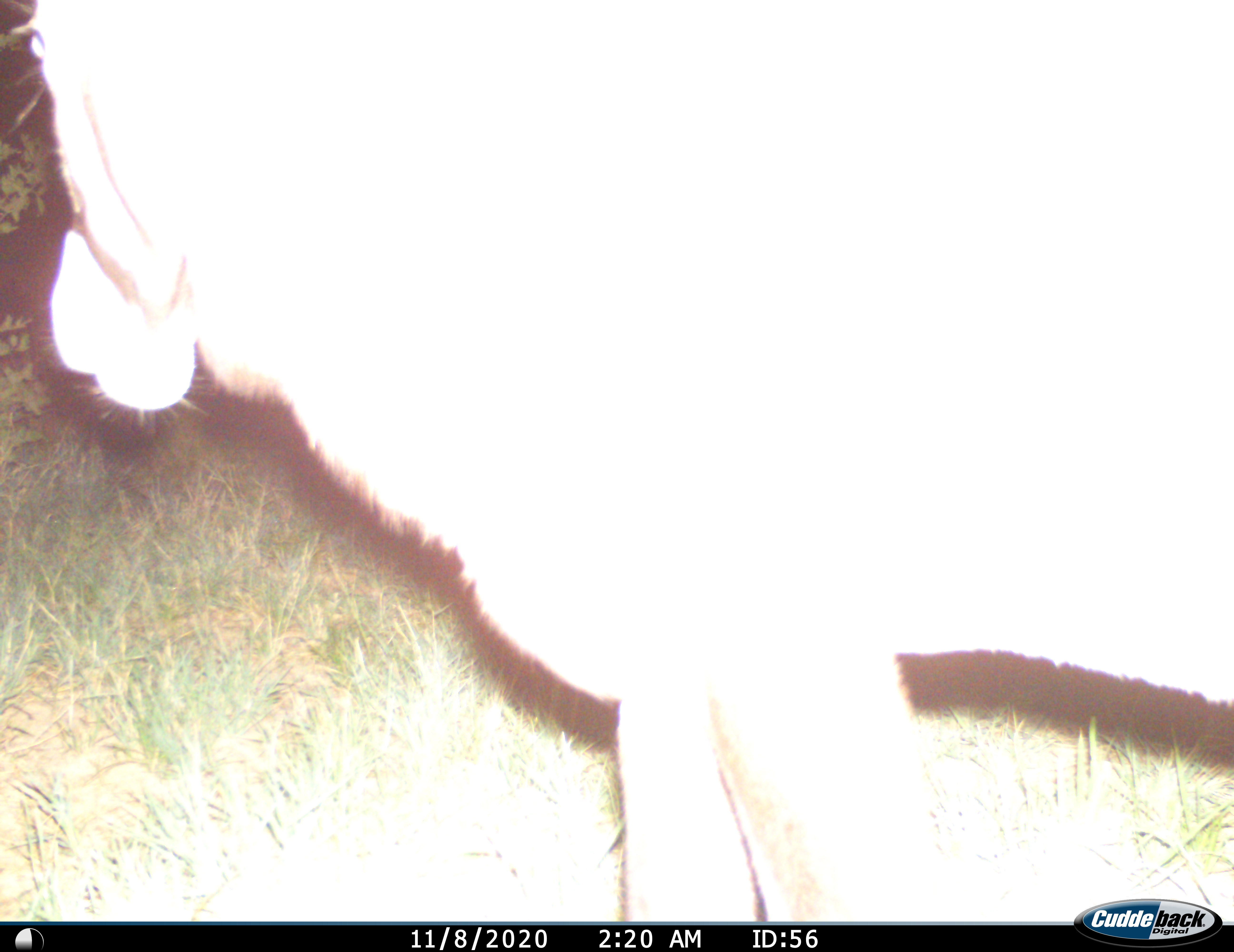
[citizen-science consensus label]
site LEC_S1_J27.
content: unidentified animal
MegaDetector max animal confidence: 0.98